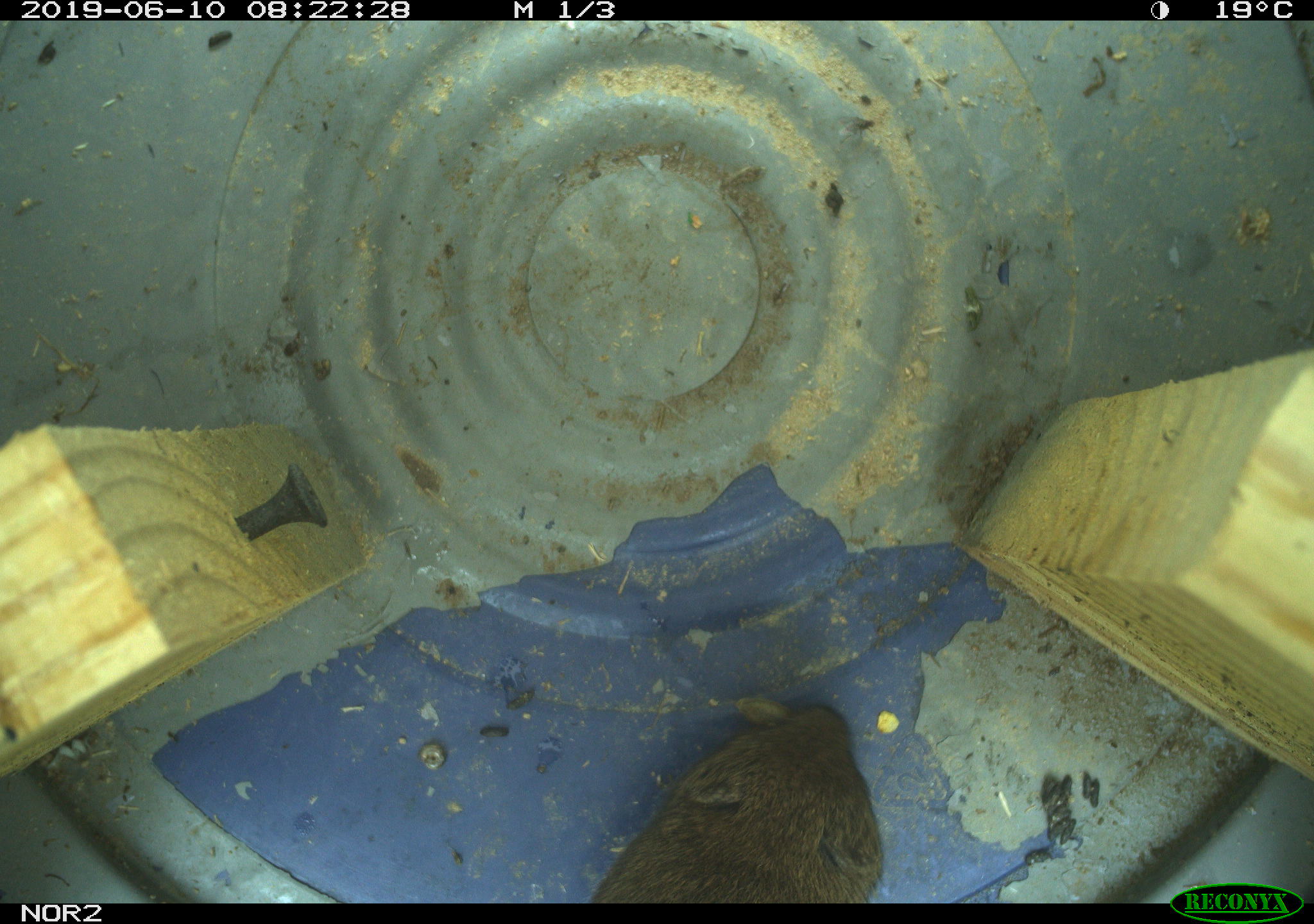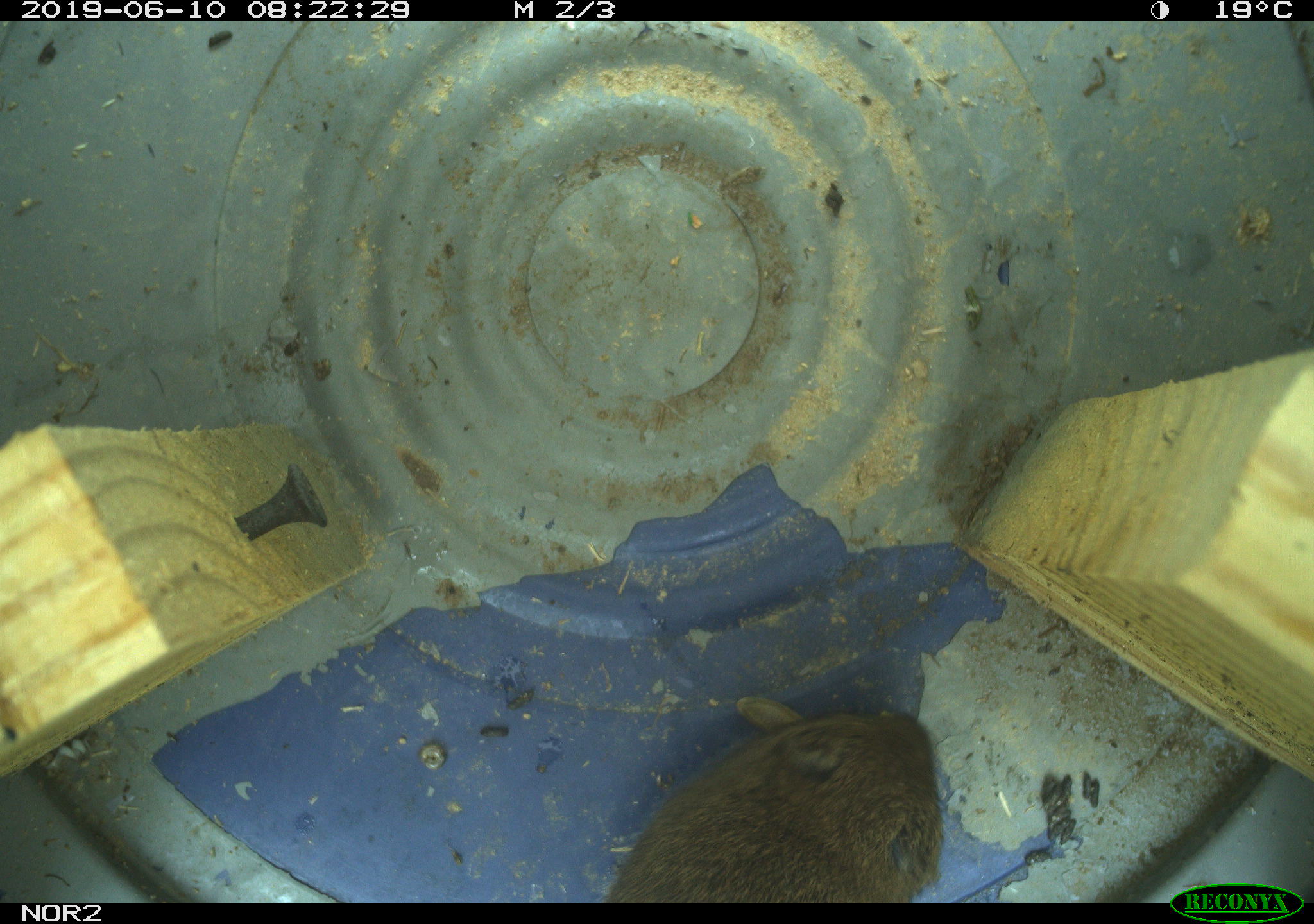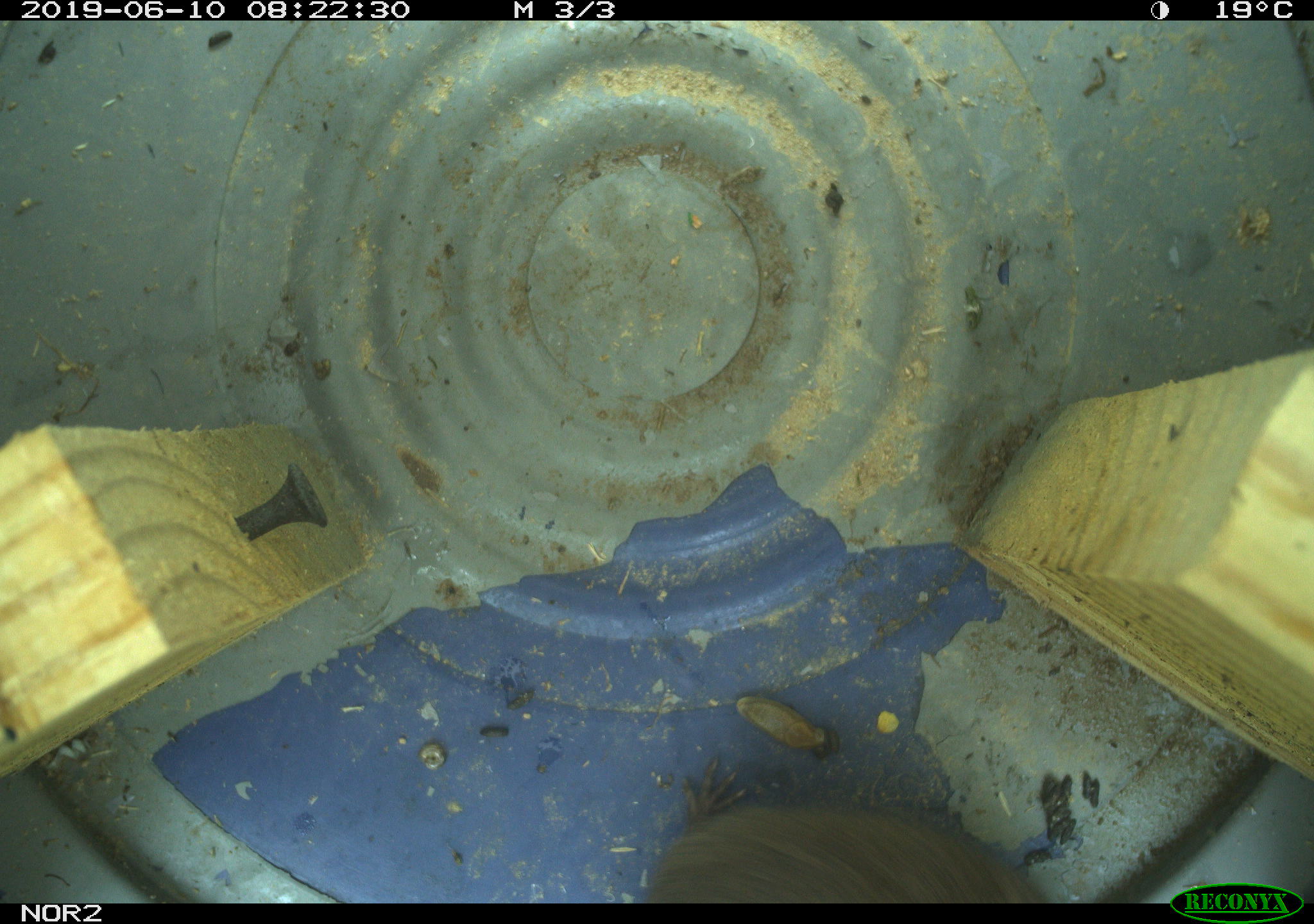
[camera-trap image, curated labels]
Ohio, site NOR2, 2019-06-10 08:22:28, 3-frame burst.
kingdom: Animalia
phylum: Chordata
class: Mammalia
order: Rodentia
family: Cricetidae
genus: Microtus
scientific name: Microtus pennsylvanicus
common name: meadow vole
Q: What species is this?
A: Meadow vole (Microtus pennsylvanicus).